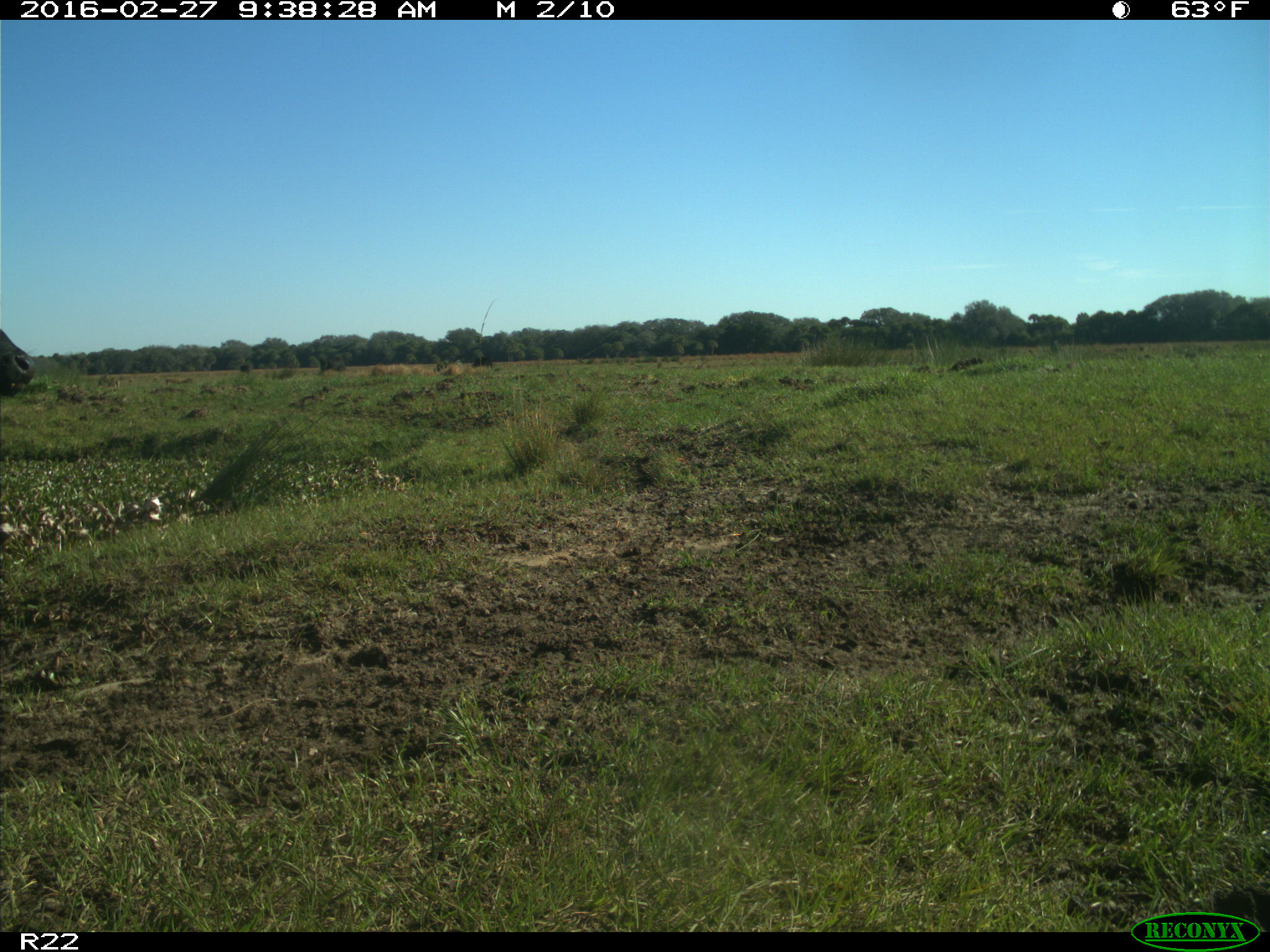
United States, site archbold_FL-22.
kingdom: Animalia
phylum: Chordata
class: Mammalia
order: Artiodactyla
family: Bovidae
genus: Bos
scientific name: Bos taurus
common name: domestic cow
Bos taurus (domestic cow).